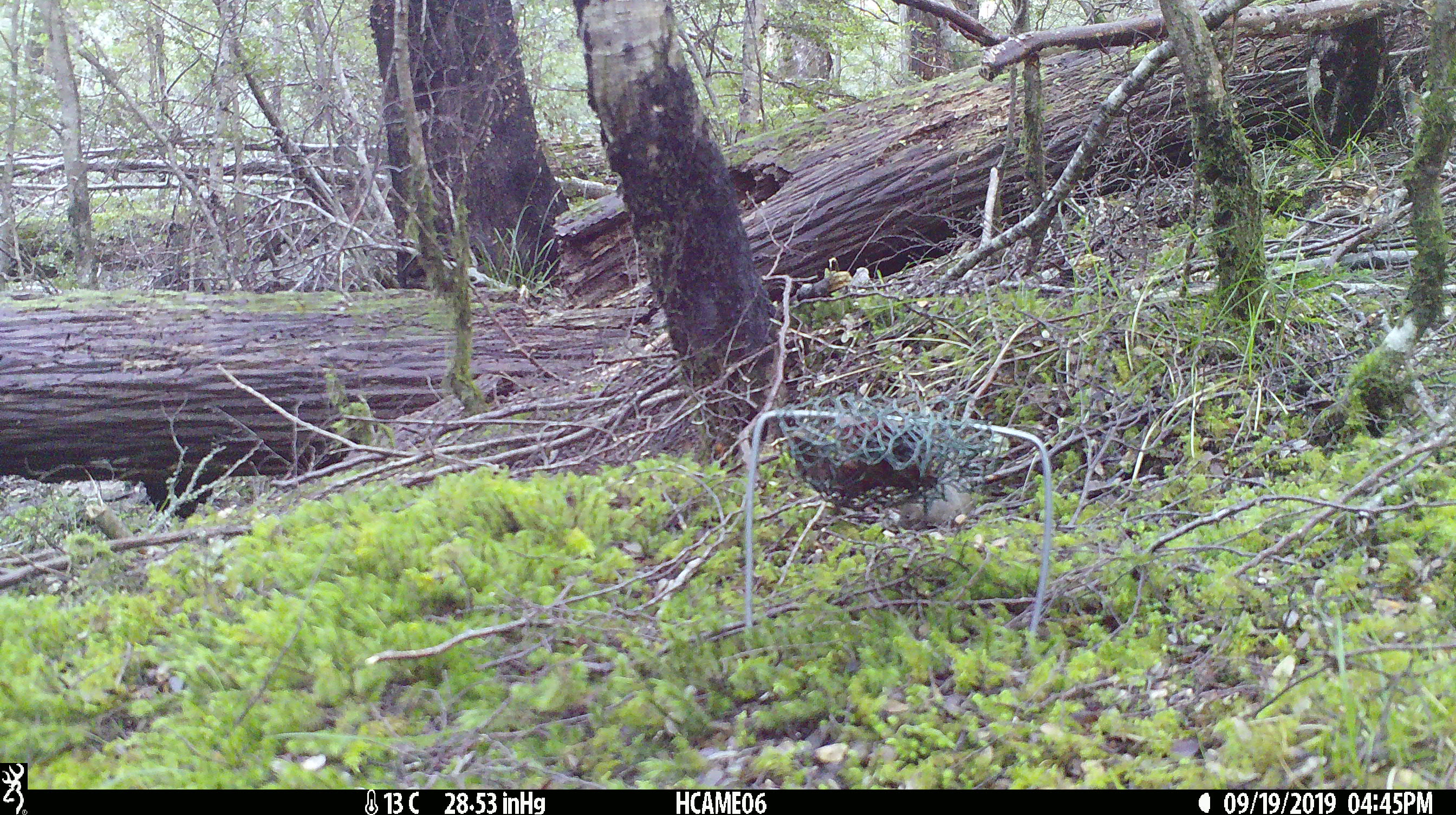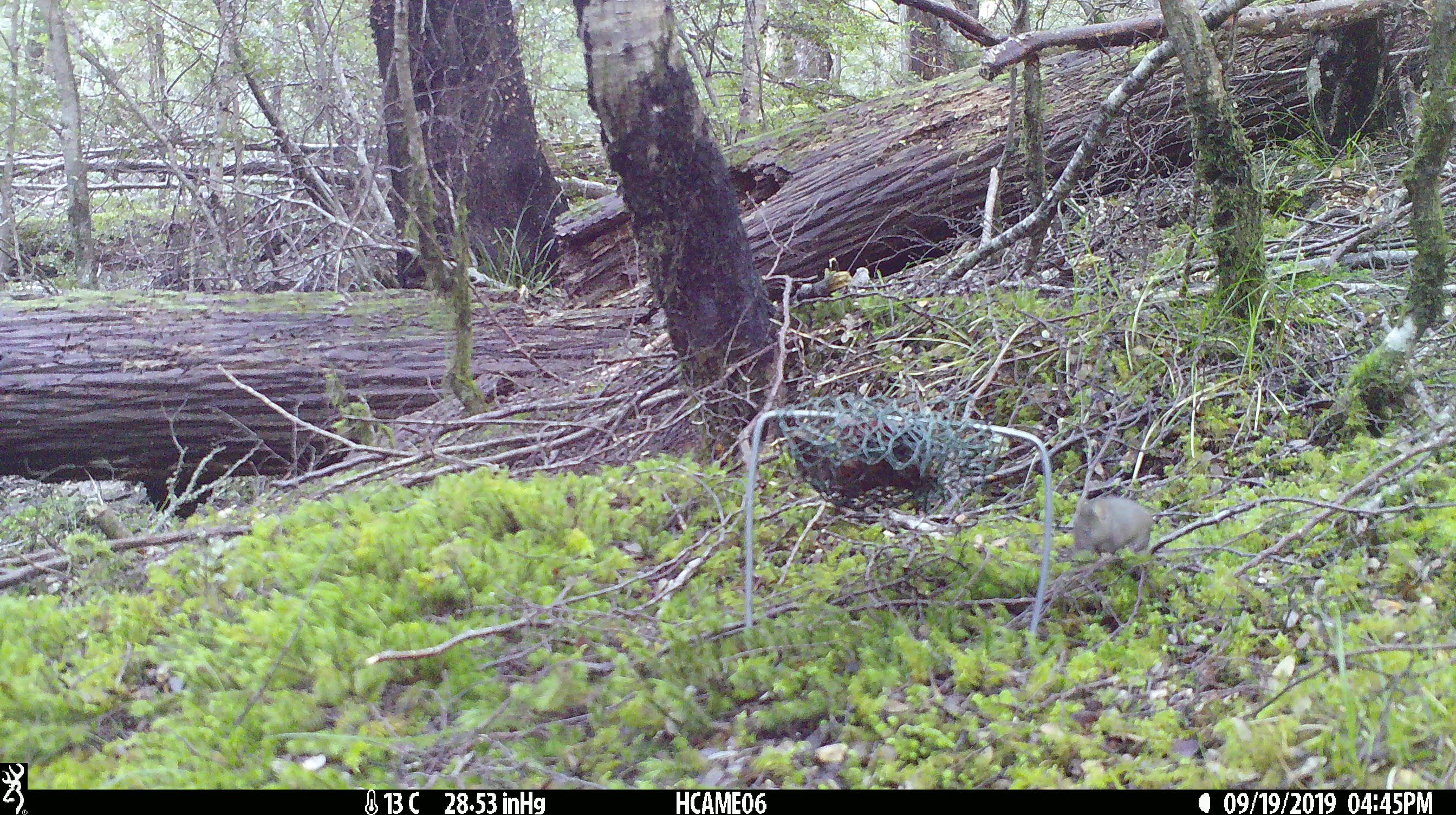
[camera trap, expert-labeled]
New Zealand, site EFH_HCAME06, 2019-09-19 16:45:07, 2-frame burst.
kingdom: Animalia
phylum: Chordata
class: Mammalia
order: Rodentia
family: Muridae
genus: Mus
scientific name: Mus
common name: mouse